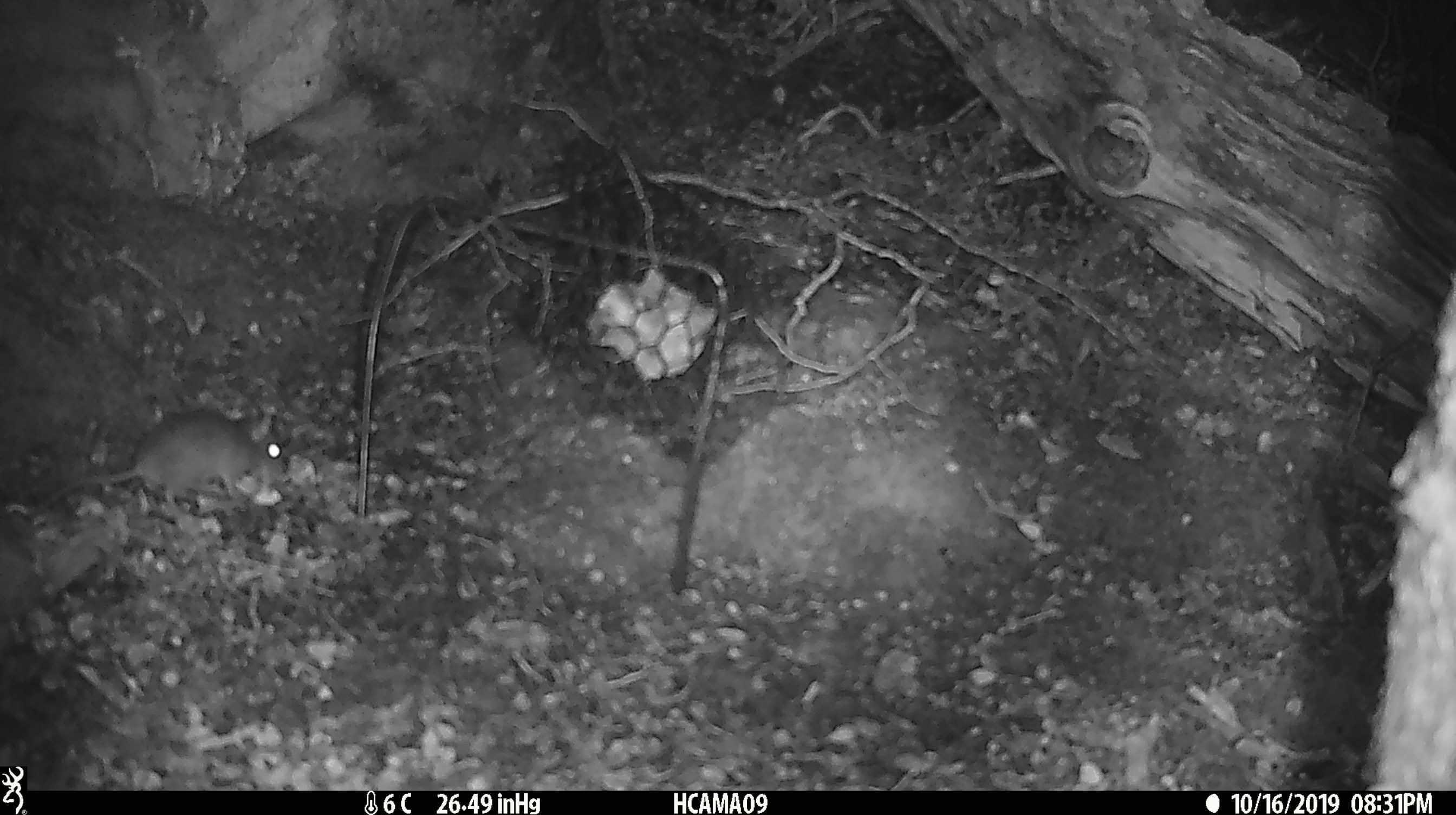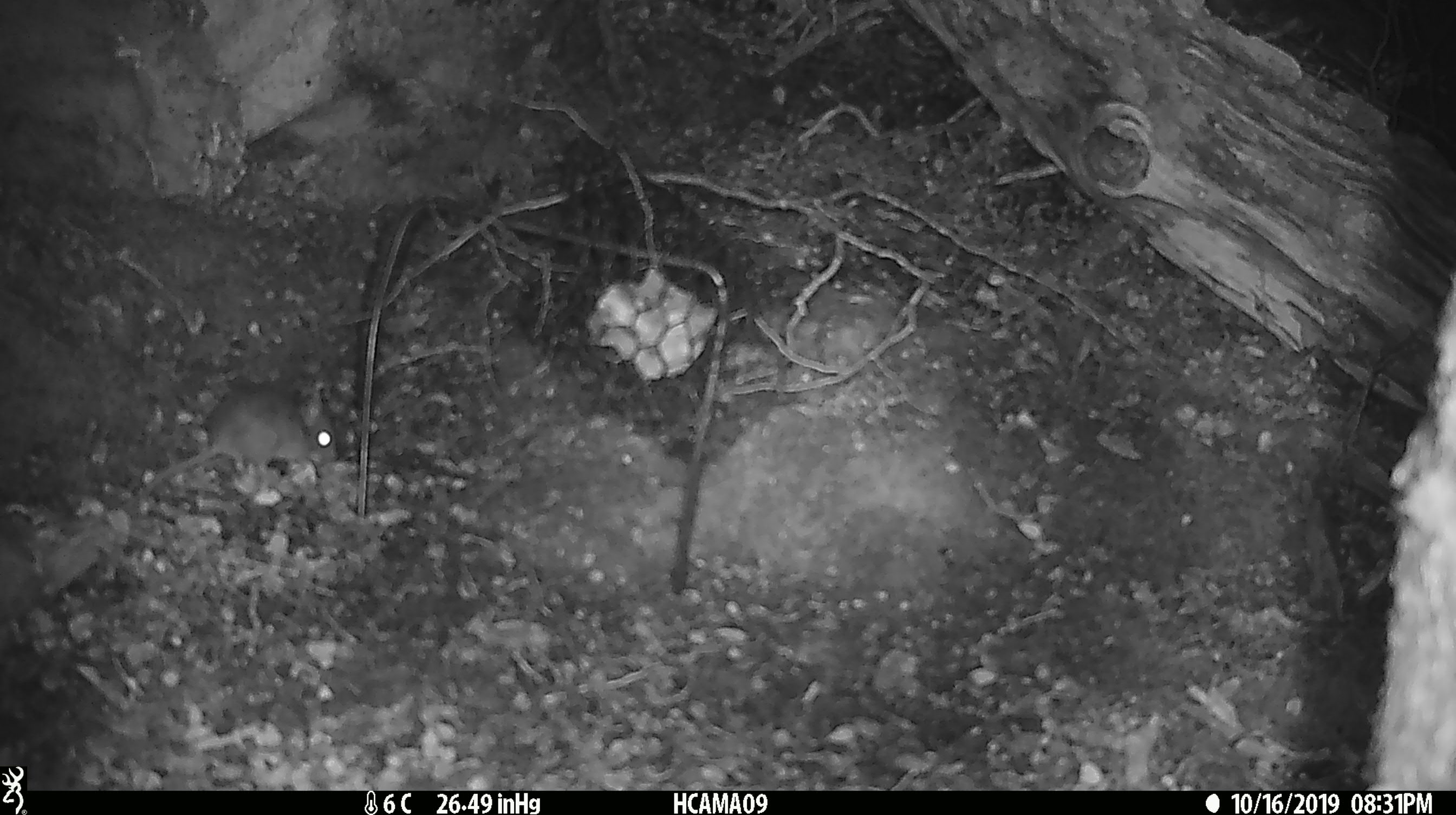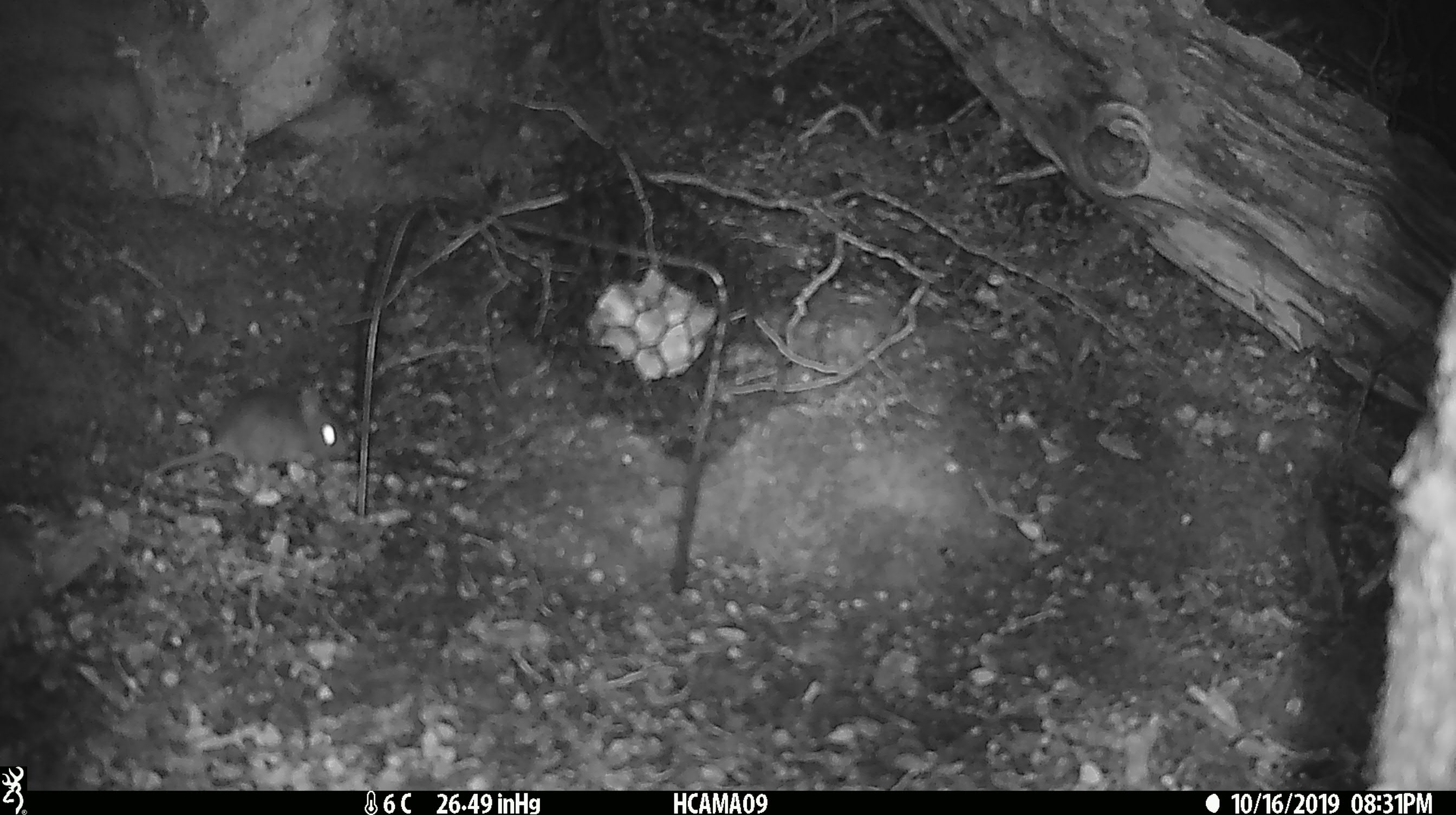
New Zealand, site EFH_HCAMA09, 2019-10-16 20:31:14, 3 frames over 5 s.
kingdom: Animalia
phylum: Chordata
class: Mammalia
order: Rodentia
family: Muridae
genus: Mus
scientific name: Mus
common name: mouse